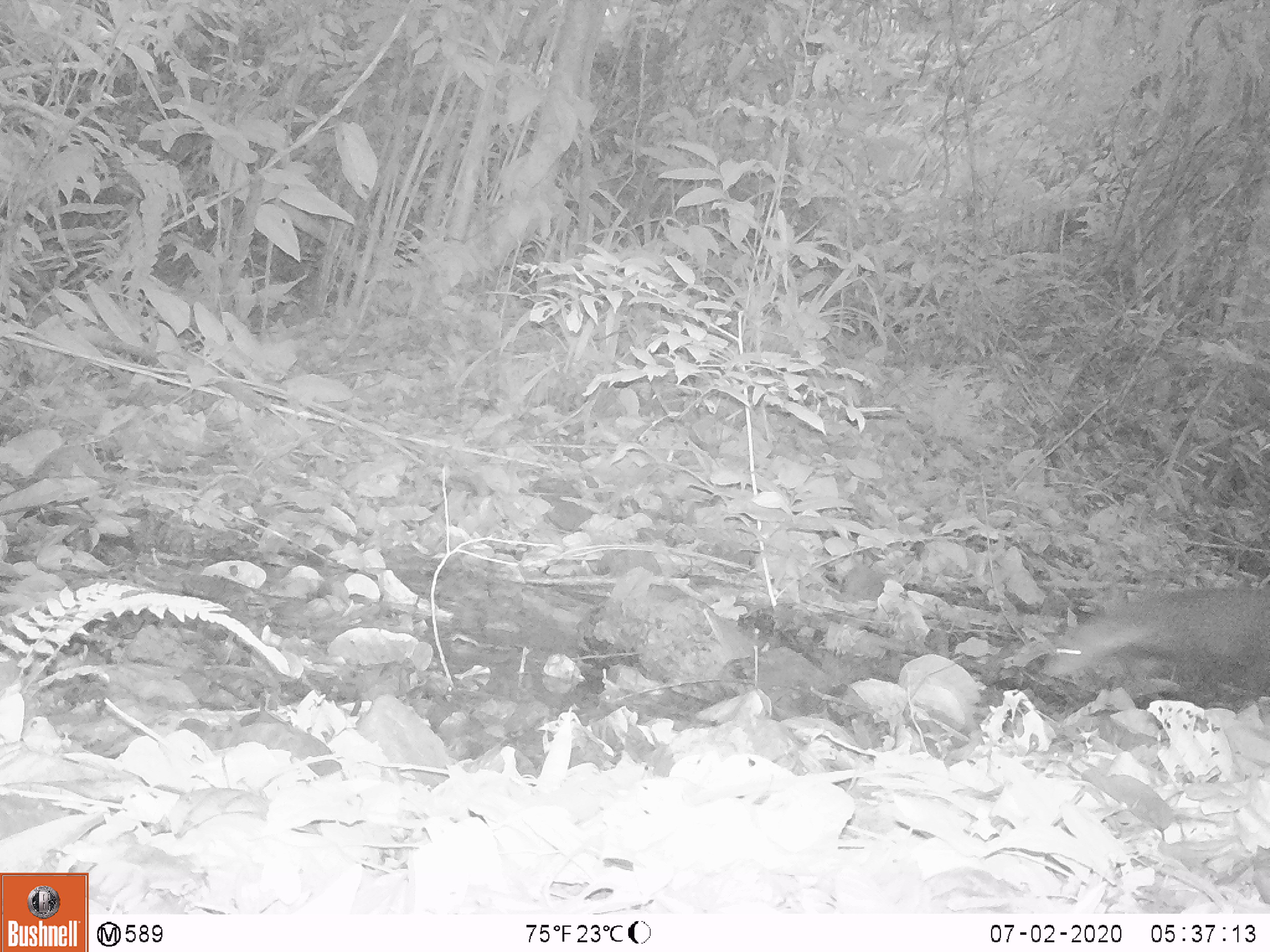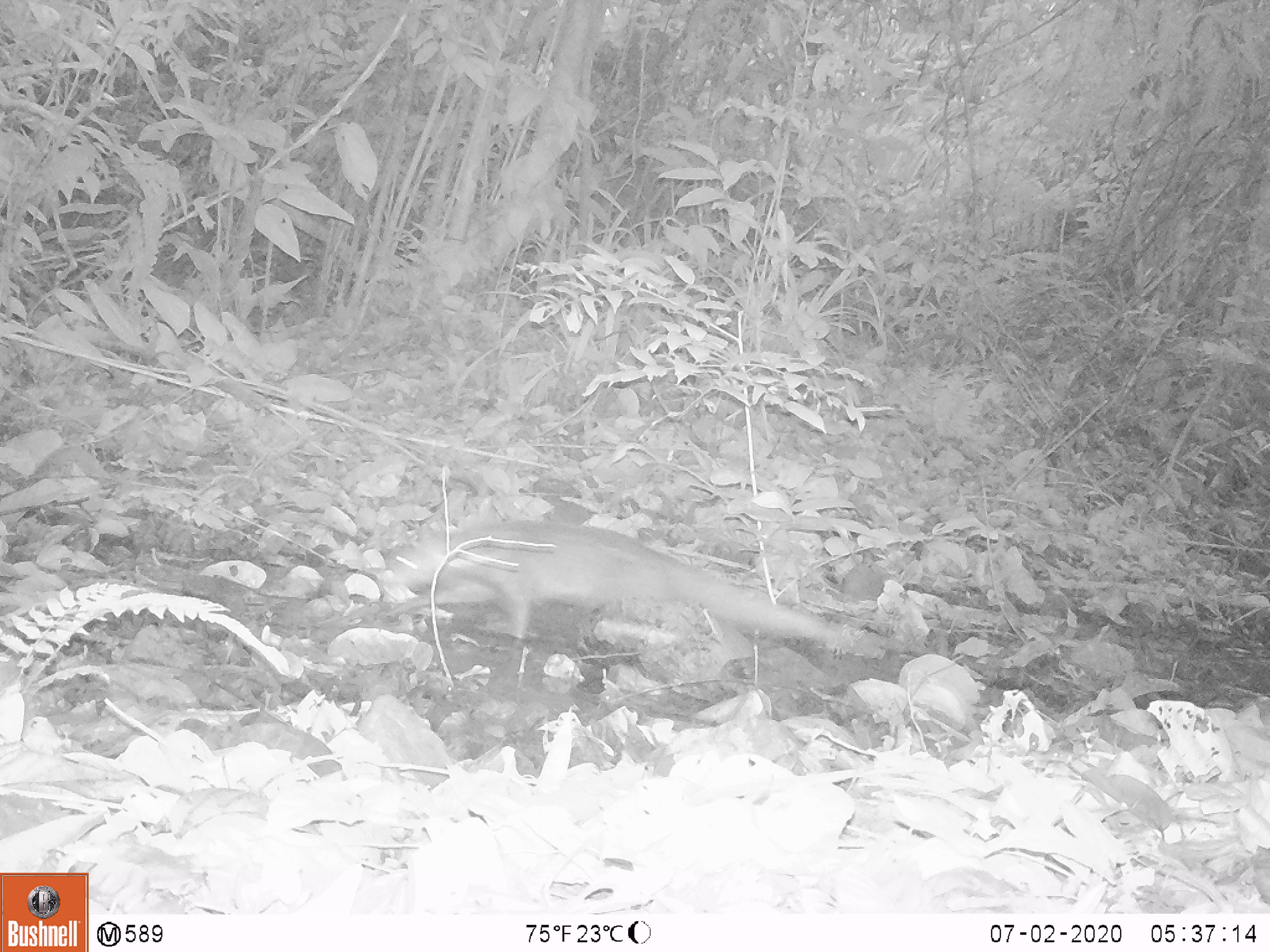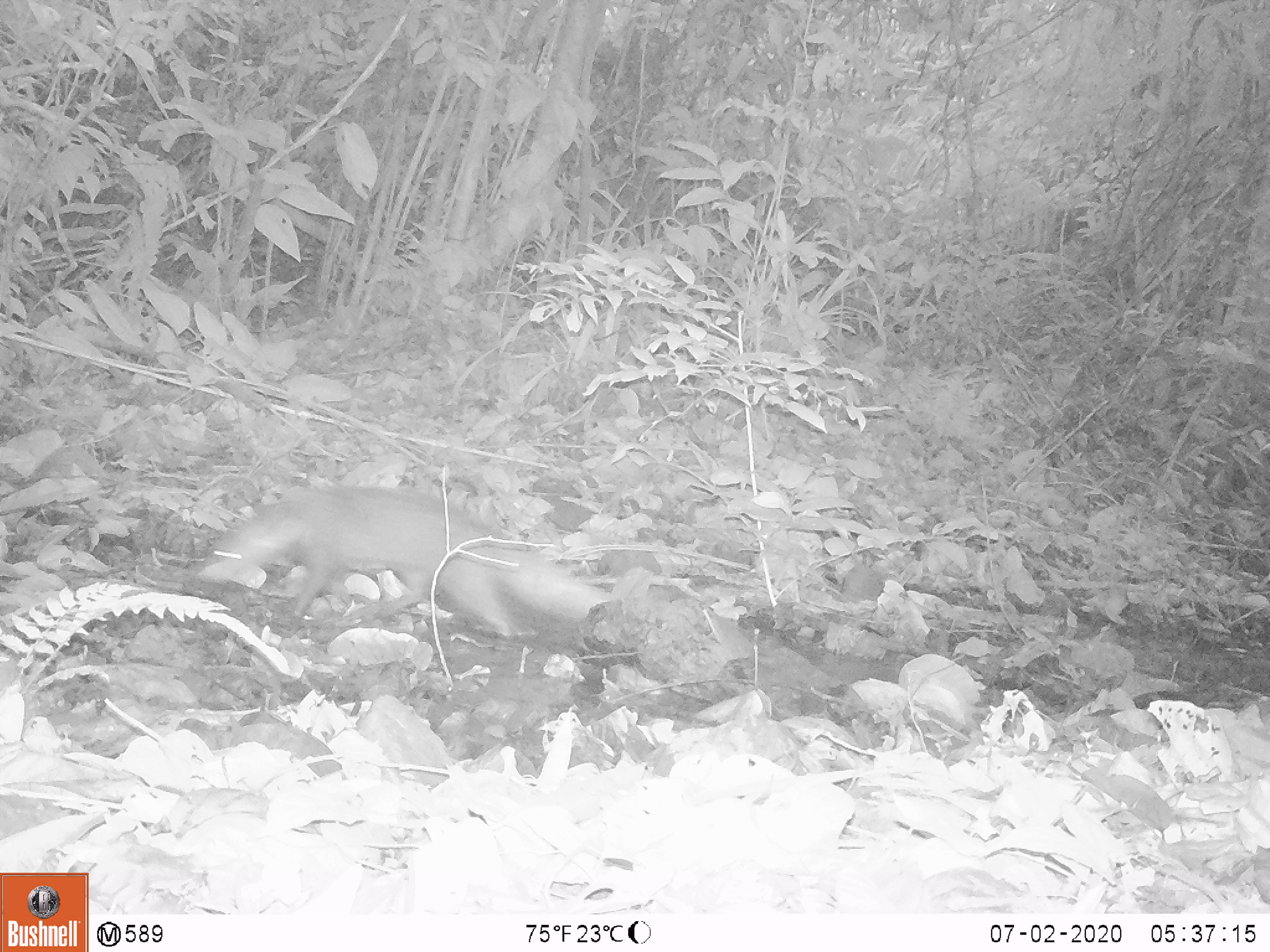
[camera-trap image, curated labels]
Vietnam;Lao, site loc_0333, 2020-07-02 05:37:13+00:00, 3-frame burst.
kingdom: Animalia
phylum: Chordata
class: Mammalia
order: Carnivora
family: Herpestidae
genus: Urva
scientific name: Urva urva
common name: crab-eating mongoose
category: crab eating mongoose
Crab eating mongoose (crab-eating mongoose) (Urva urva). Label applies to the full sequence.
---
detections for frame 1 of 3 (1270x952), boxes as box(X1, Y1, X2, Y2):
crab eating mongoose: box(1040, 585, 1270, 704)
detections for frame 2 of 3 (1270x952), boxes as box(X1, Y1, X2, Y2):
crab eating mongoose: box(374, 519, 883, 659)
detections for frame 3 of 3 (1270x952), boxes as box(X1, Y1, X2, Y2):
crab eating mongoose: box(196, 486, 611, 633)